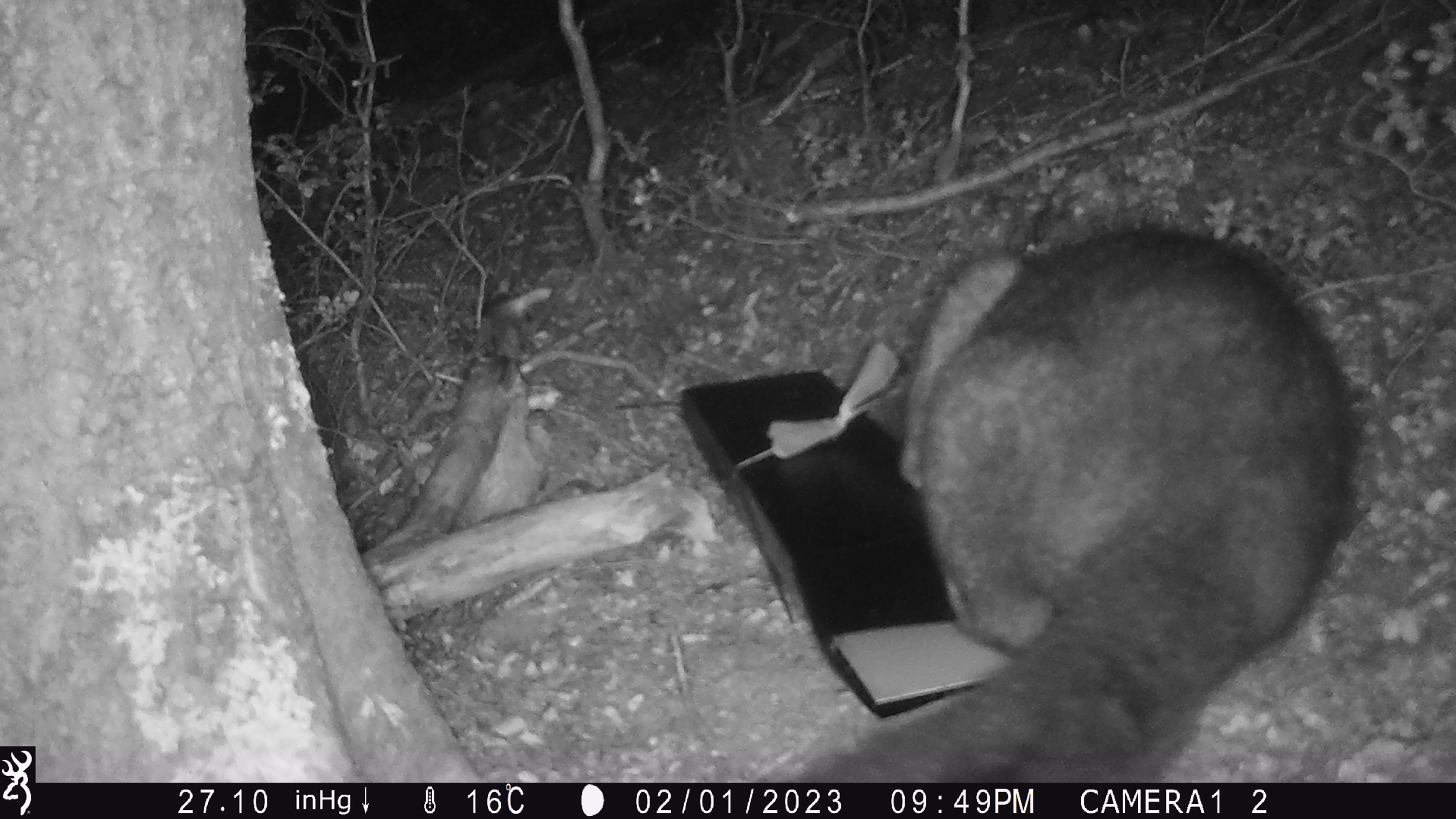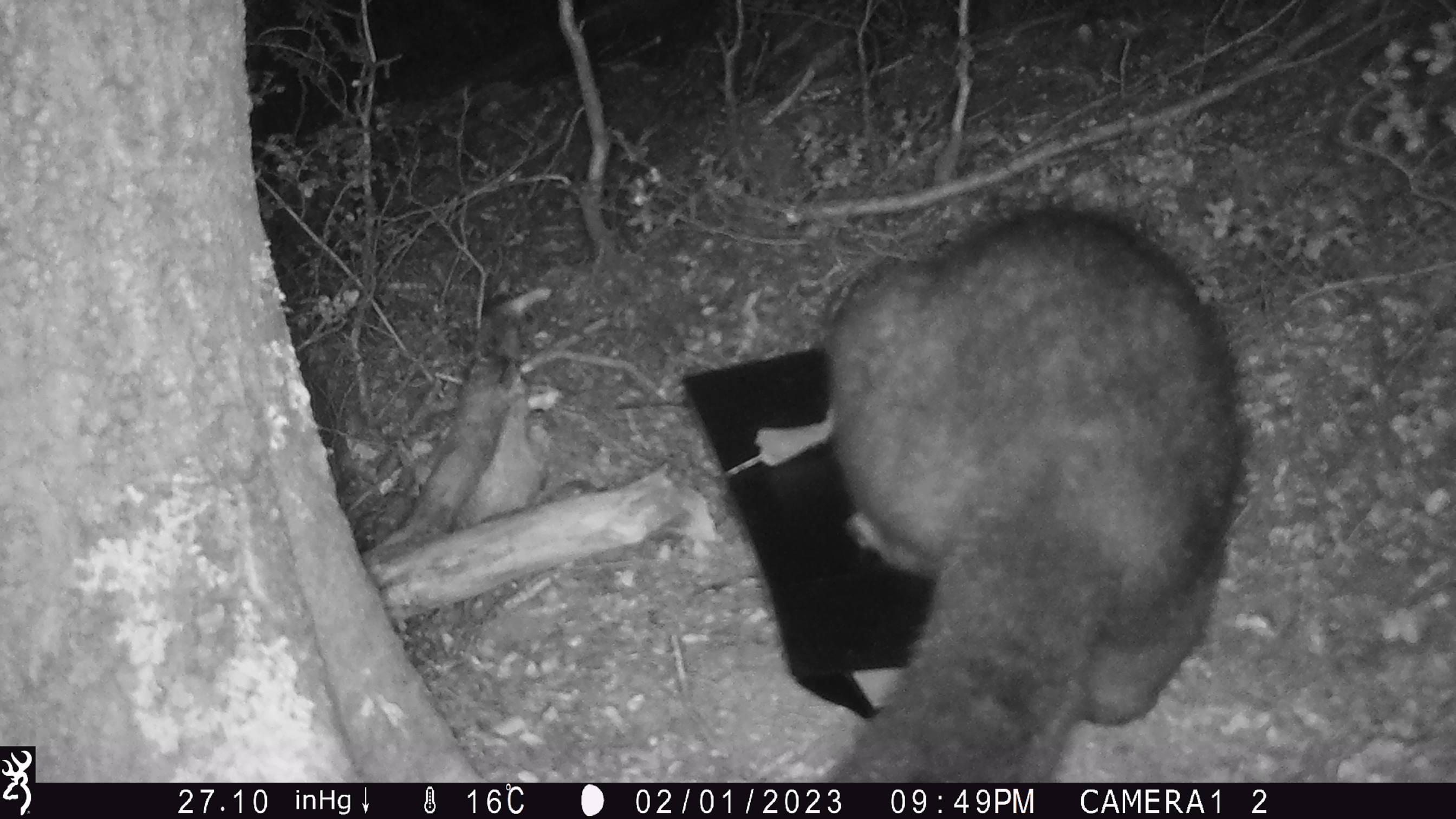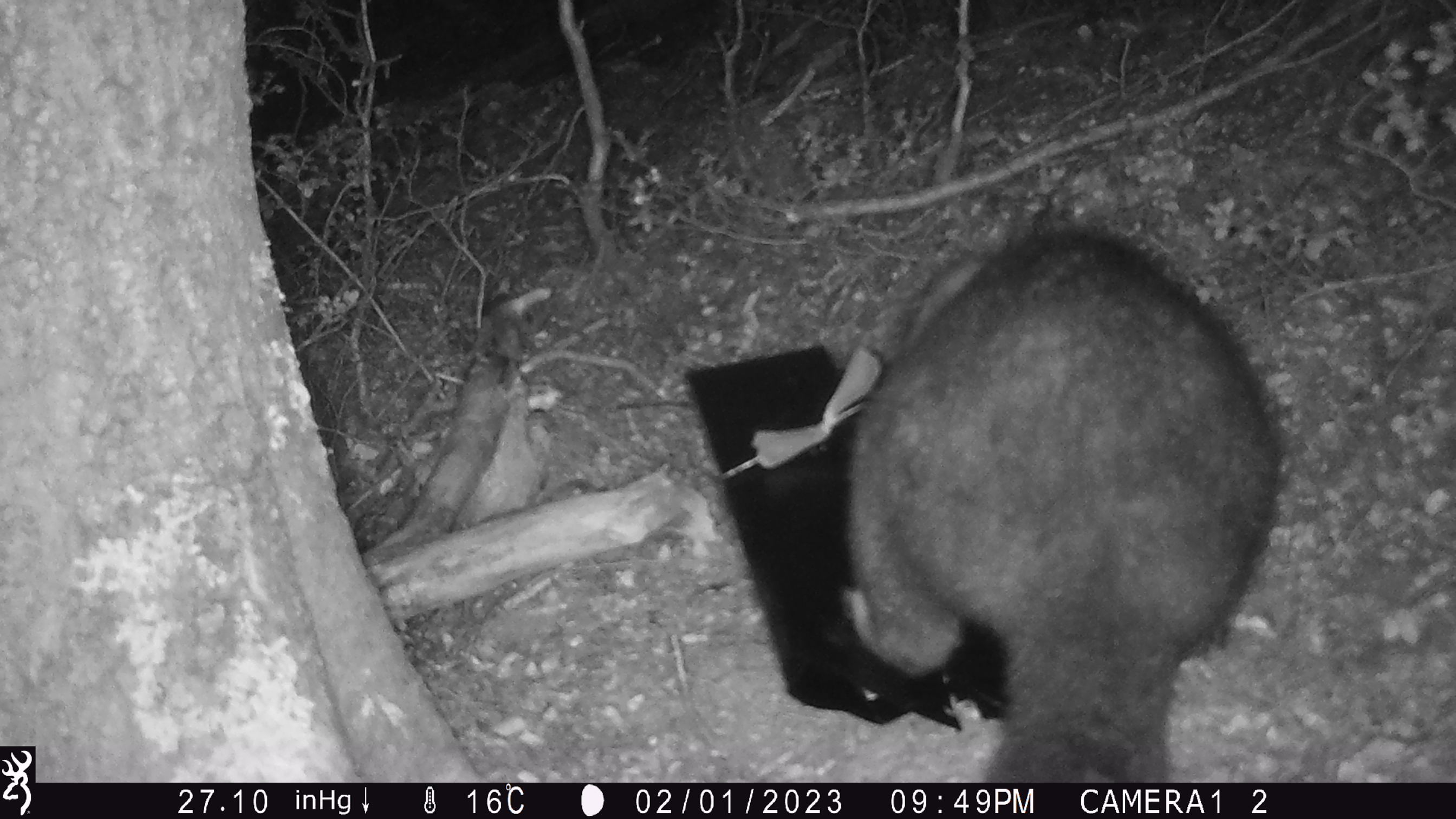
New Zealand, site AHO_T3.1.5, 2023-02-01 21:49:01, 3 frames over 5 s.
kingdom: Animalia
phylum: Chordata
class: Mammalia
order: Carnivora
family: Mustelidae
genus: Mustela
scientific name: Mustela erminea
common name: stoat